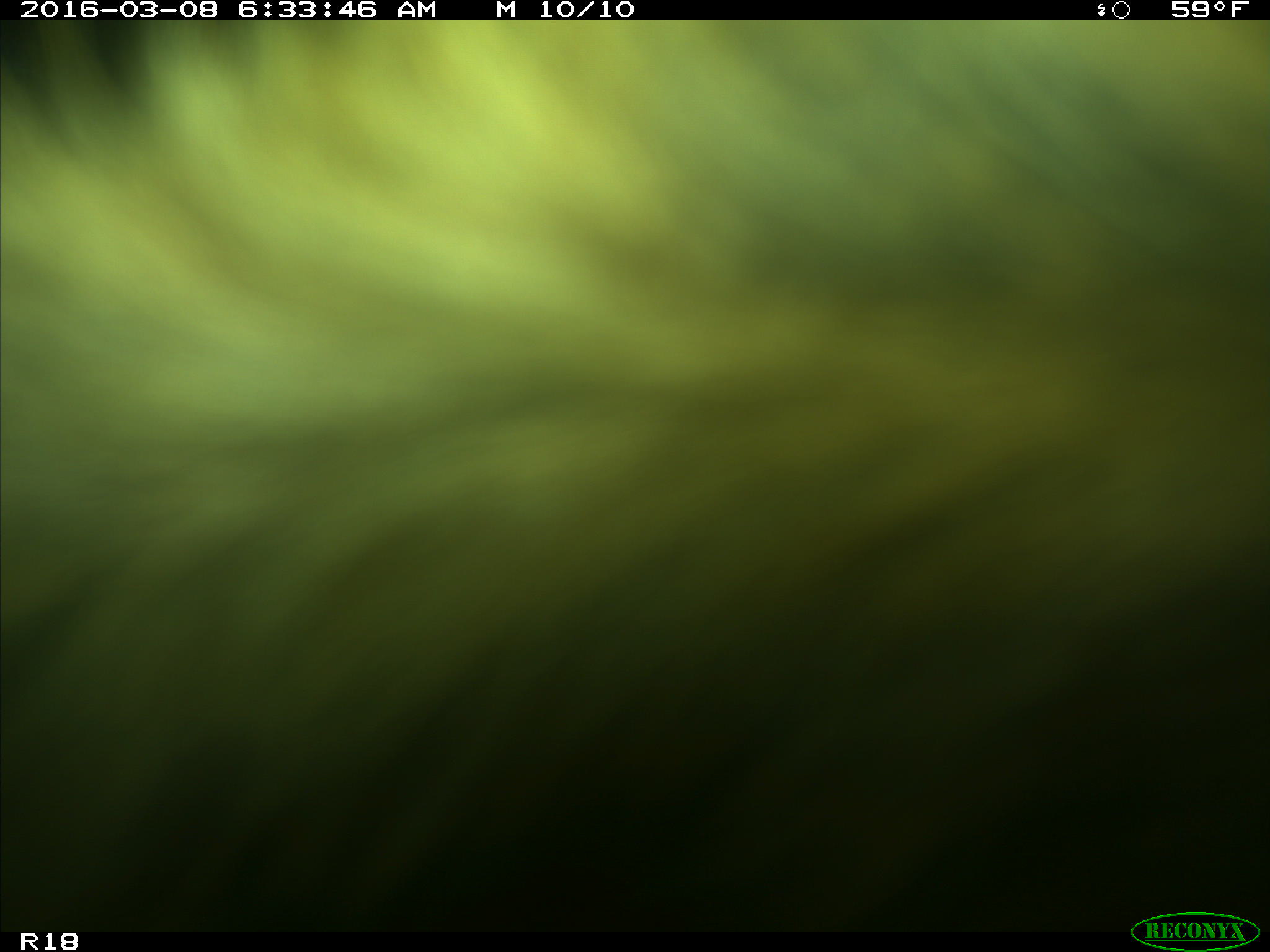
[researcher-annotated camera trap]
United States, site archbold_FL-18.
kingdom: Animalia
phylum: Chordata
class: Mammalia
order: Artiodactyla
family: Bovidae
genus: Bos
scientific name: Bos taurus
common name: domestic cow